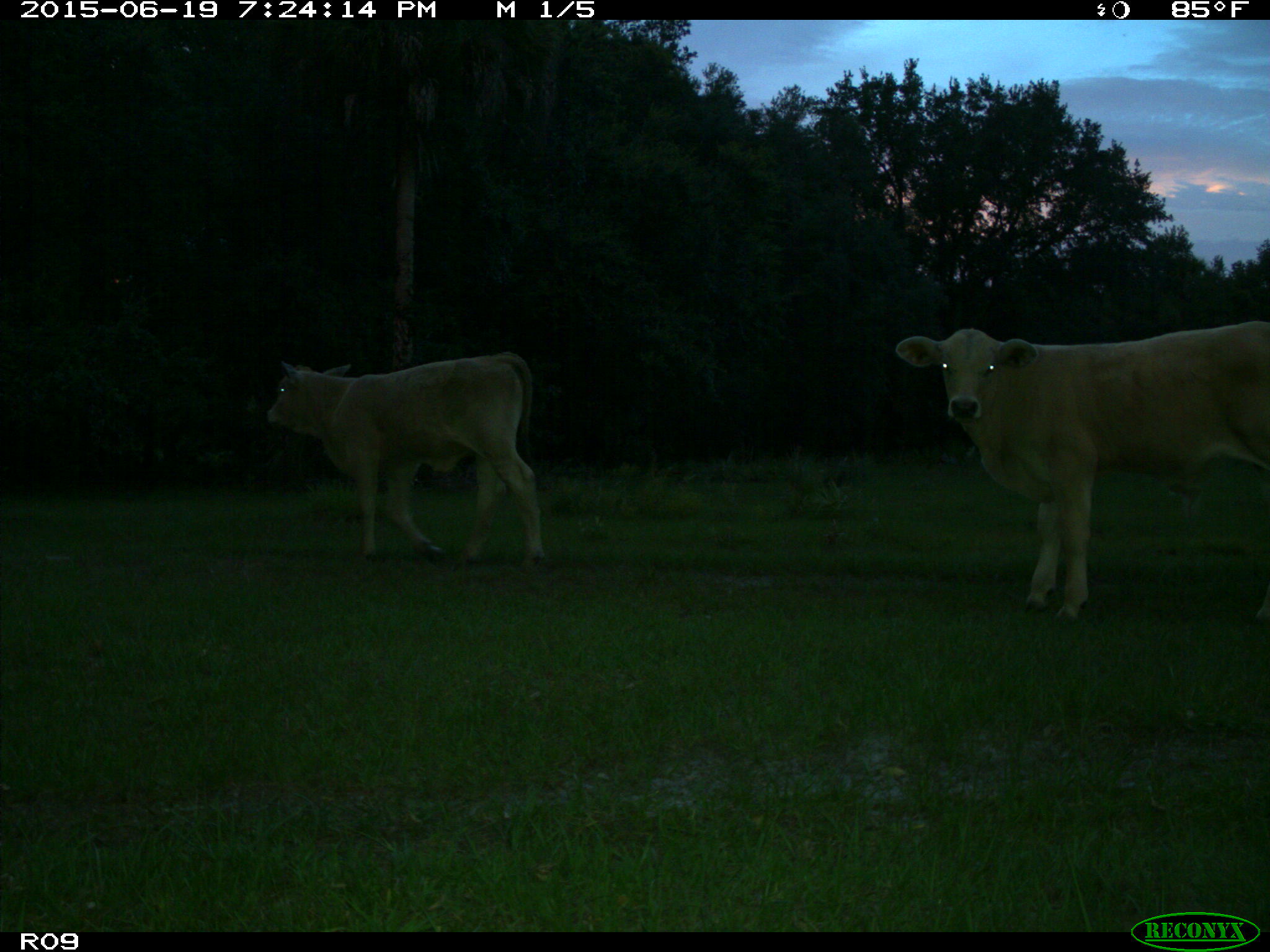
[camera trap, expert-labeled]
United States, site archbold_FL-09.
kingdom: Animalia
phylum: Chordata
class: Mammalia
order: Artiodactyla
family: Bovidae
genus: Bos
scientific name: Bos taurus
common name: domestic cow